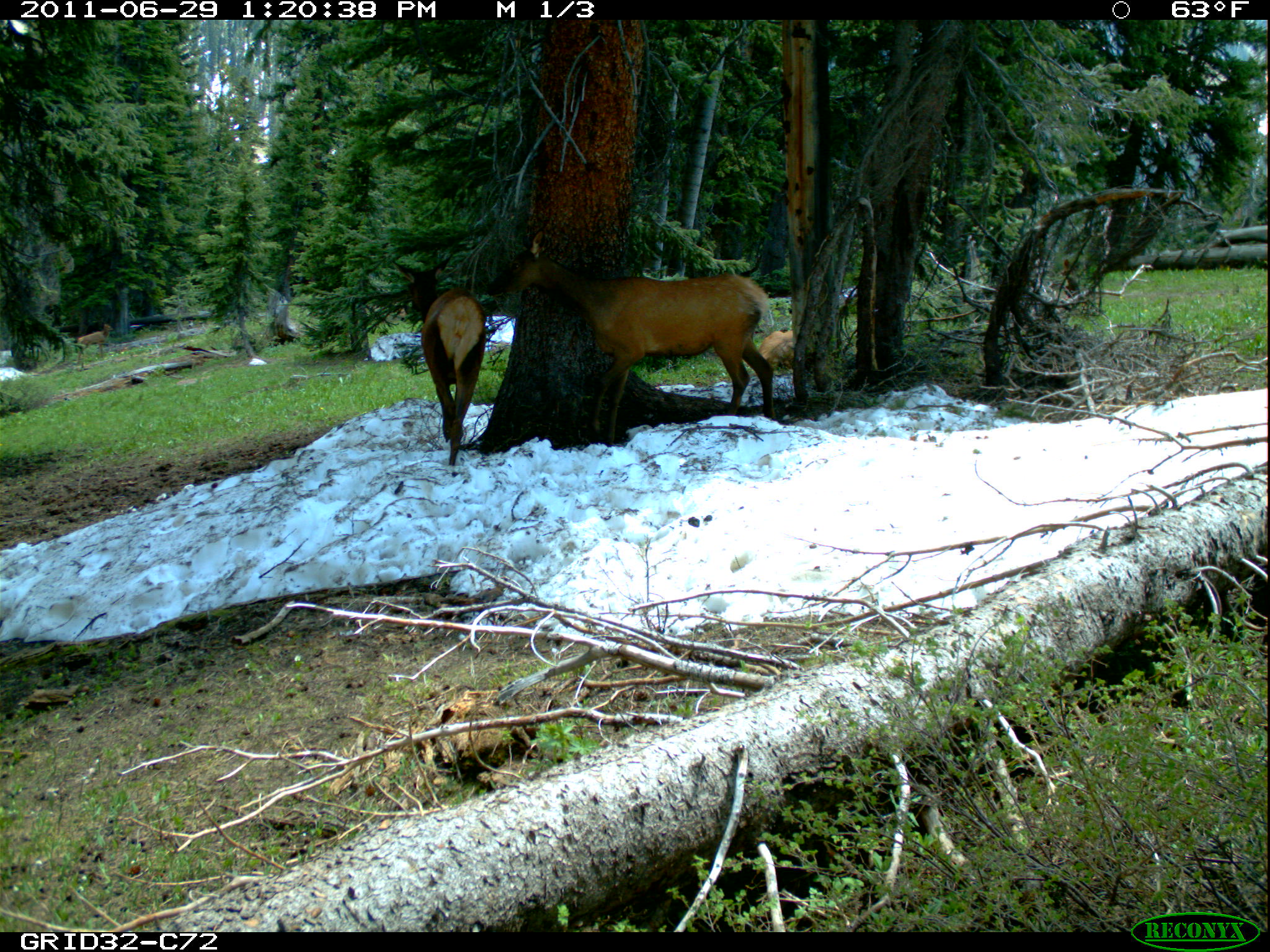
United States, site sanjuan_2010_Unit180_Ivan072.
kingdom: Animalia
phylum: Chordata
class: Mammalia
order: Artiodactyla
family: Cervidae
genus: Cervus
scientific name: Cervus elaphus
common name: red deer